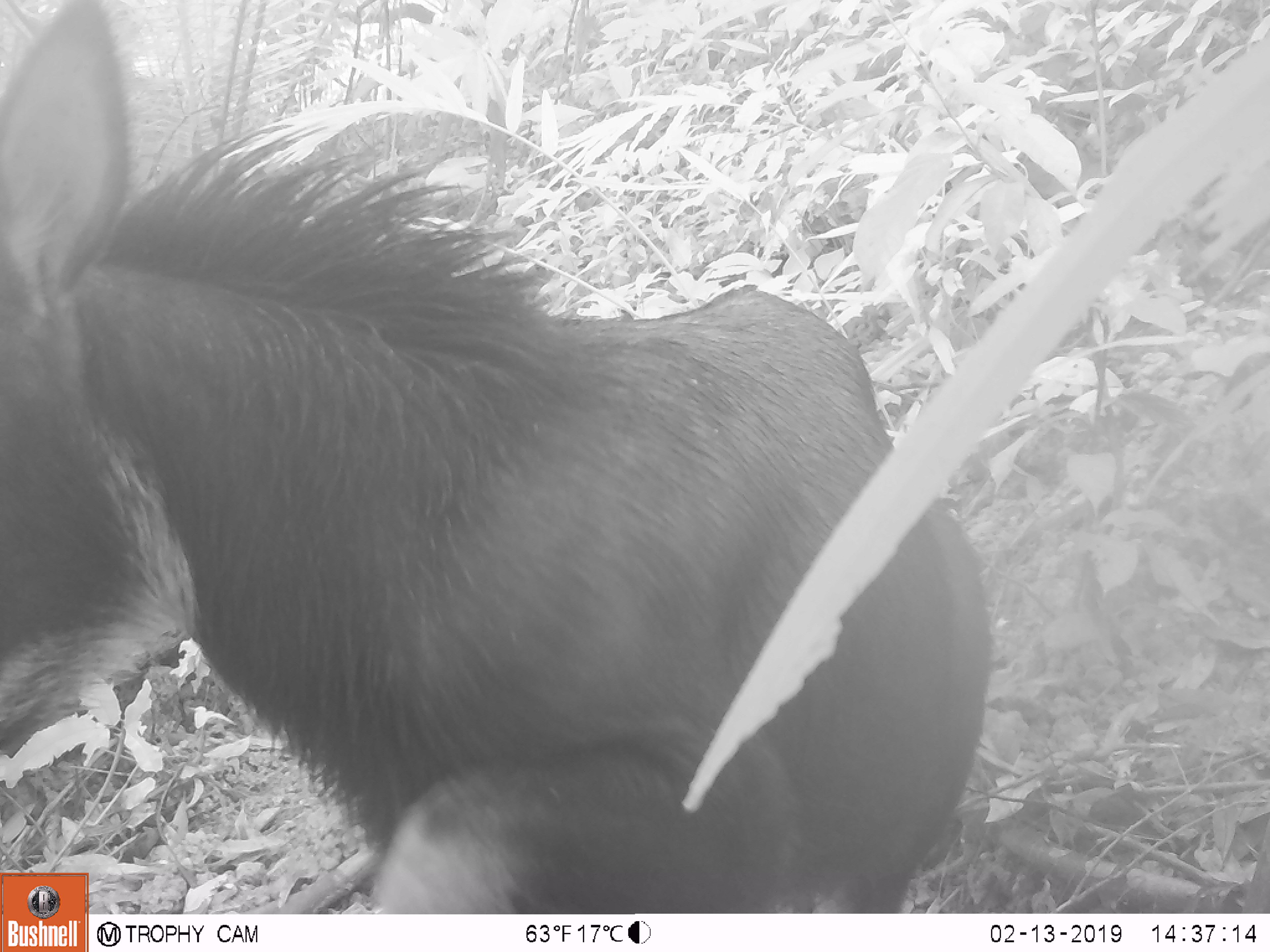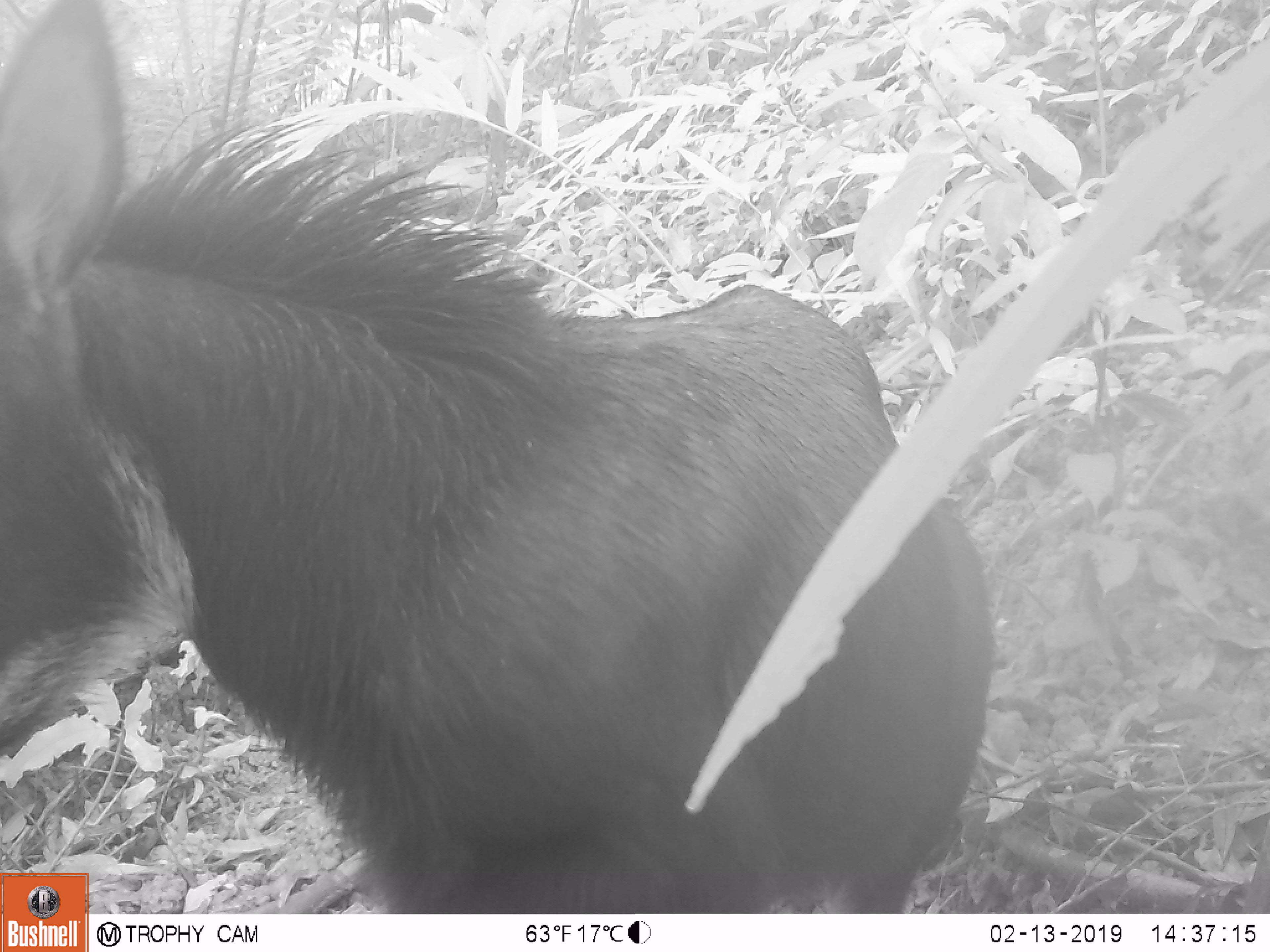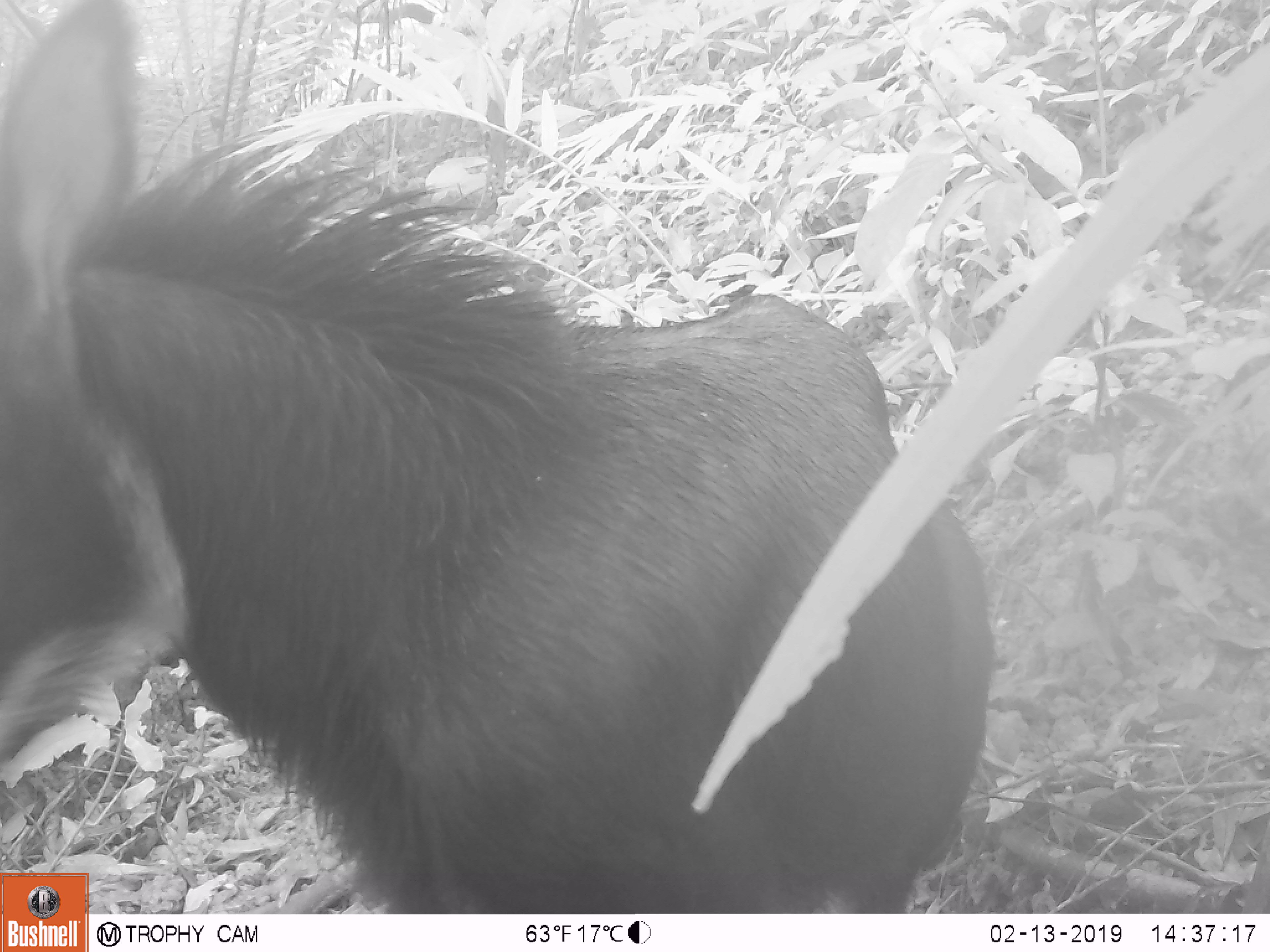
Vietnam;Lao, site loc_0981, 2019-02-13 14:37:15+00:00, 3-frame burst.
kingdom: Animalia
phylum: Chordata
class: Mammalia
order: Artiodactyla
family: Bovidae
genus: Capricornis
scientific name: Capricornis sumatraensis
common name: chinese serow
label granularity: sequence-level